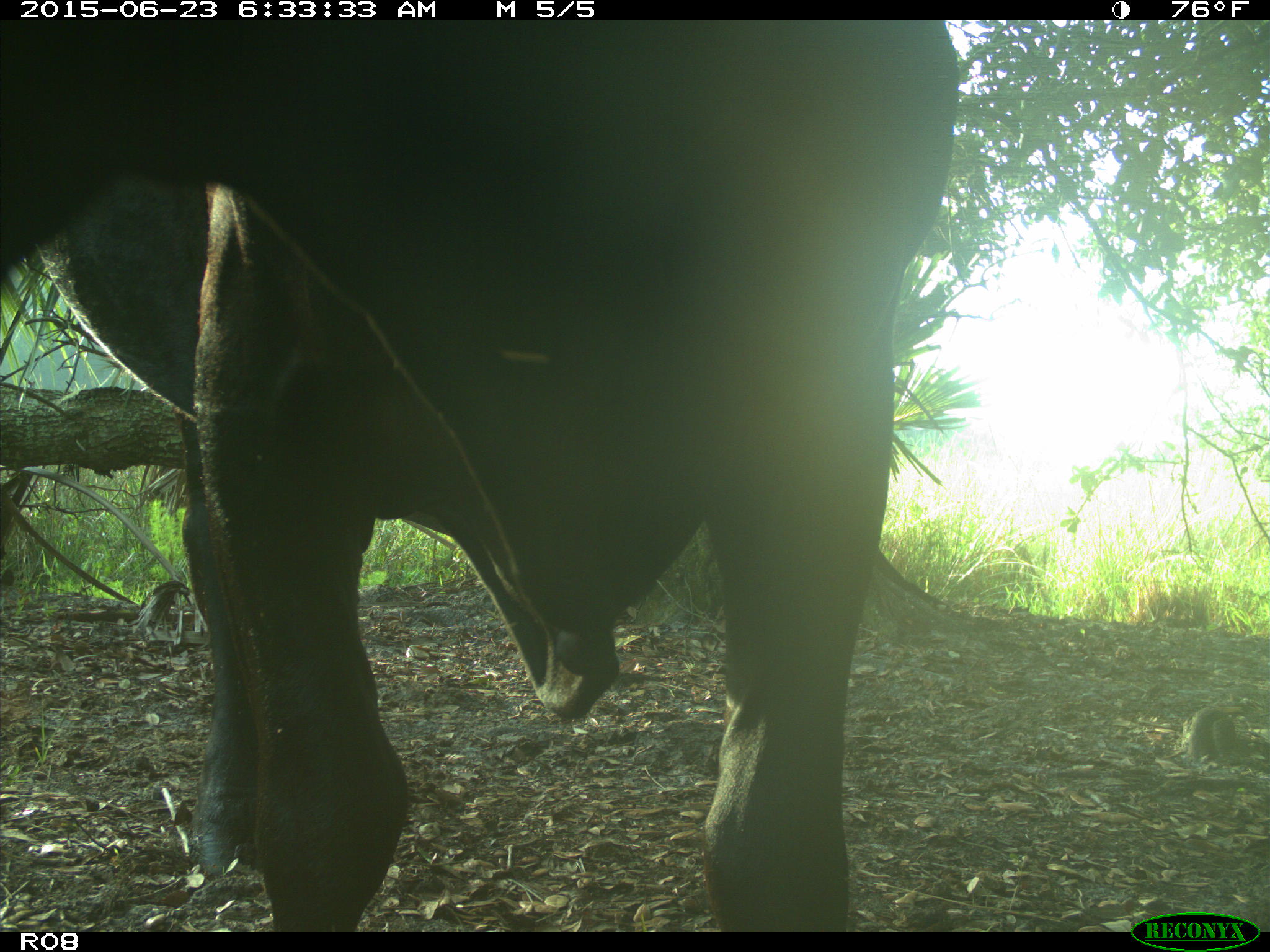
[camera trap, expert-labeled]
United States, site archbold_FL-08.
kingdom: Animalia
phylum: Chordata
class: Mammalia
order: Artiodactyla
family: Bovidae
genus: Bos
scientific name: Bos taurus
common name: domestic cow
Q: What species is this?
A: Bos taurus (domestic cow).